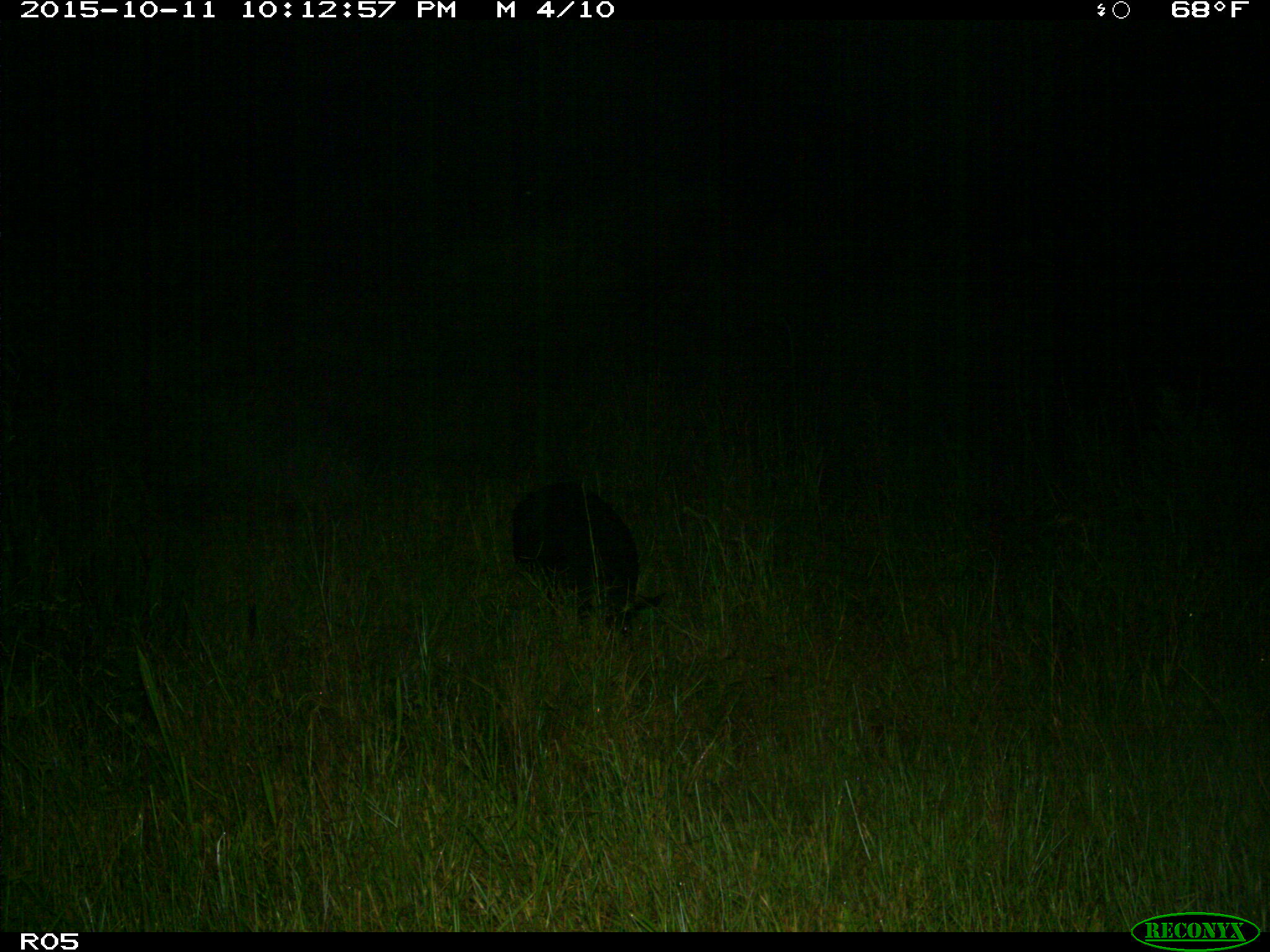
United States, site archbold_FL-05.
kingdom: Animalia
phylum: Chordata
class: Mammalia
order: Artiodactyla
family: Suidae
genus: Sus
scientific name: Sus scrofa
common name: wild boar